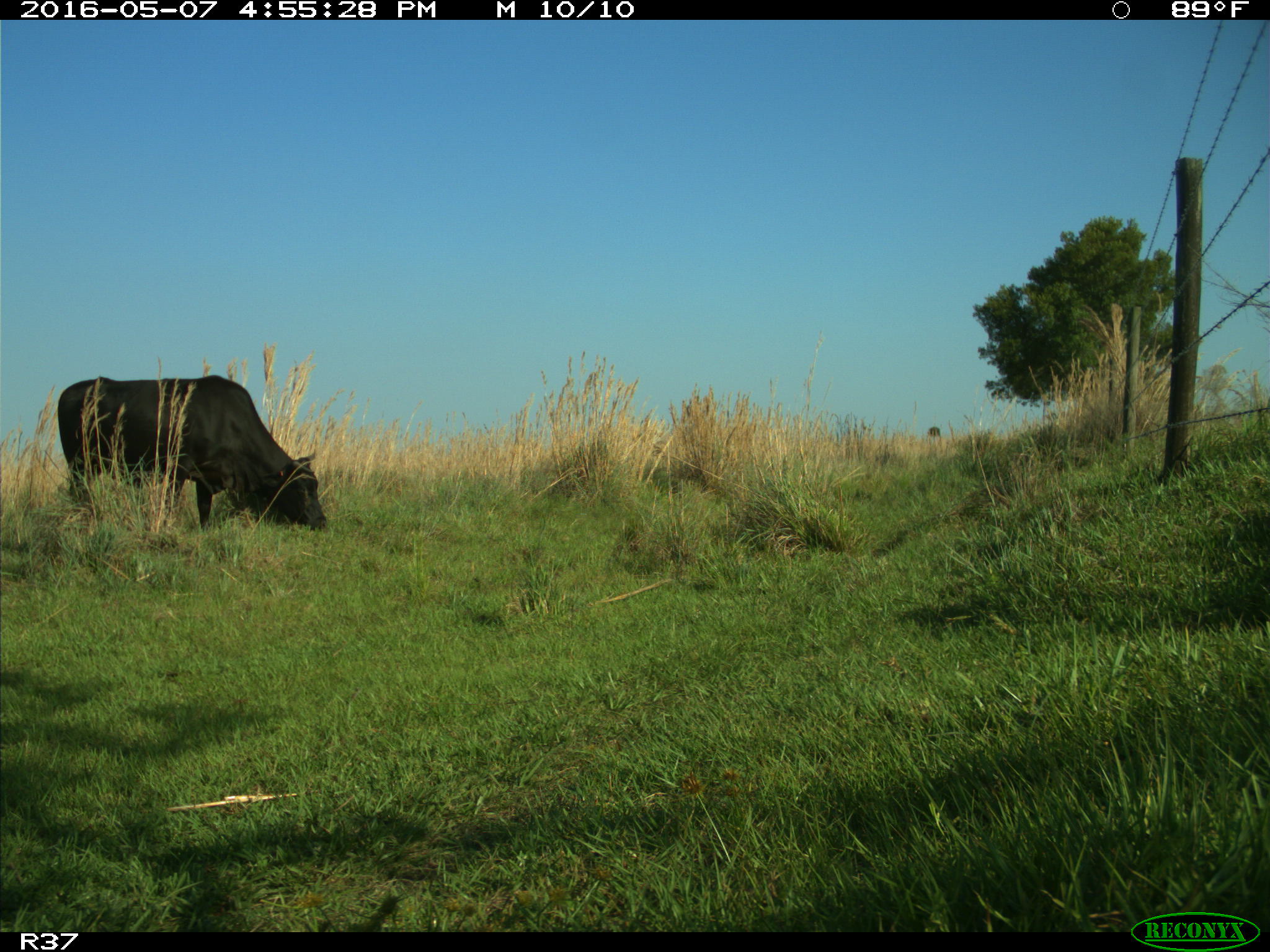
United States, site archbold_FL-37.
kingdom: Animalia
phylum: Chordata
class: Mammalia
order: Artiodactyla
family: Bovidae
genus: Bos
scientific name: Bos taurus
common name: domestic cow